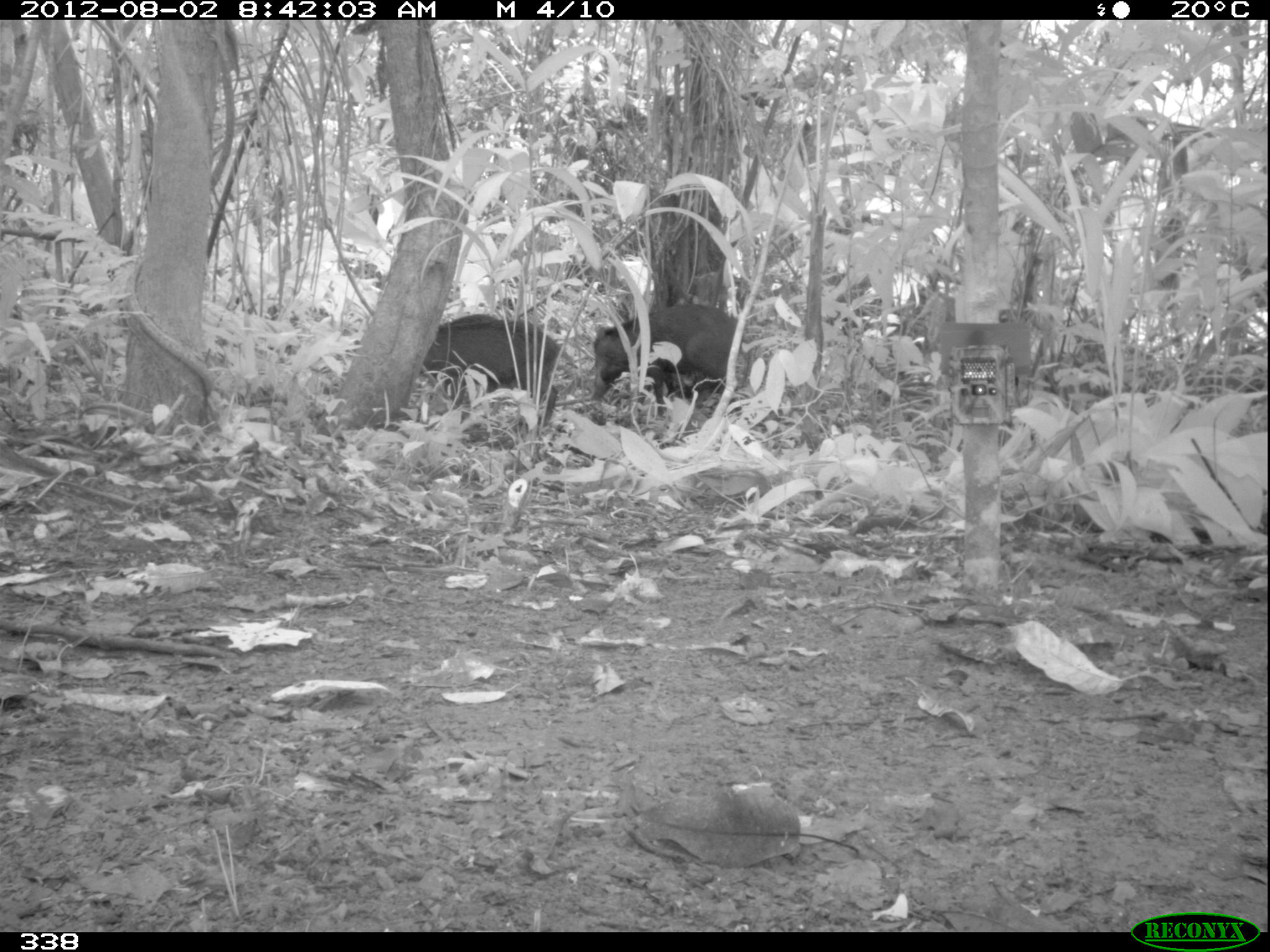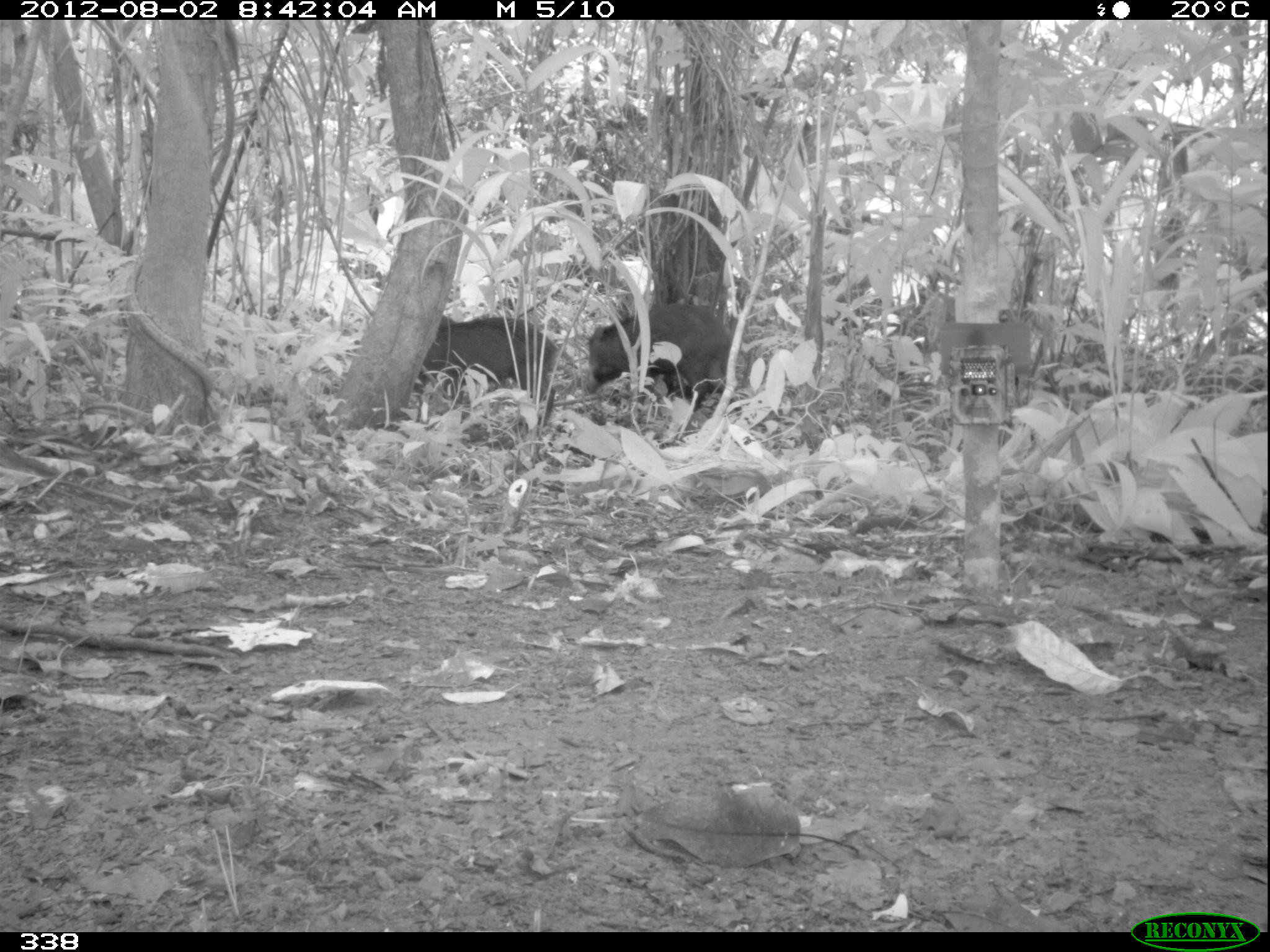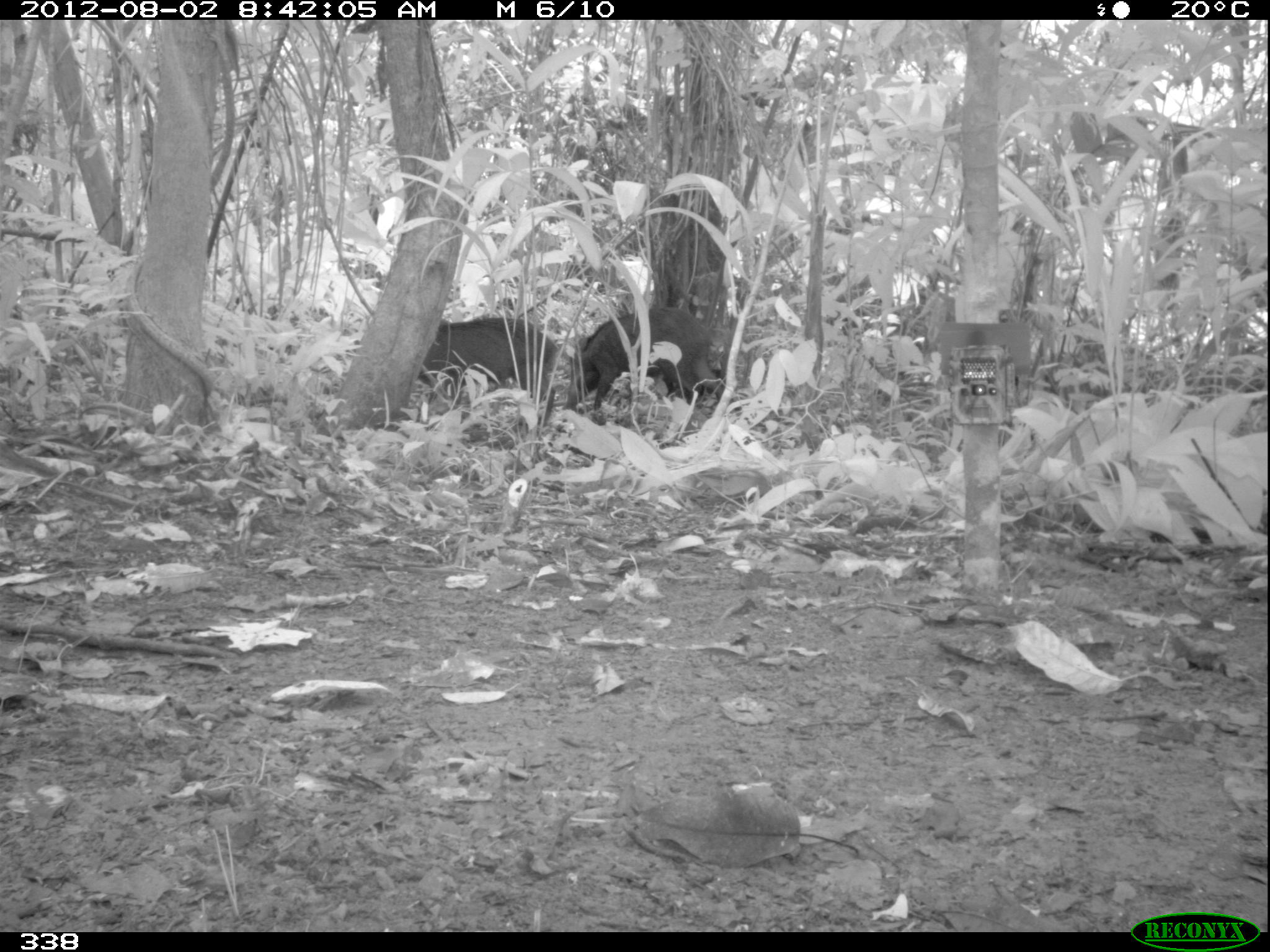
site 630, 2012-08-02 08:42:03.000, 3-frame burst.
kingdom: Animalia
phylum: Chordata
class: Mammalia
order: Artiodactyla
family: Tayassuidae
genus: Tayassu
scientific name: Tayassu pecari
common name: white-lipped peccary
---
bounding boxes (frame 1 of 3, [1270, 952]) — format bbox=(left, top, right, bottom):
tayassu pecari: bbox=(592, 301, 751, 416); bbox=(423, 313, 560, 422)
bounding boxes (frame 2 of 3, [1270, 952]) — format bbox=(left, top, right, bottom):
tayassu pecari: bbox=(583, 301, 744, 413); bbox=(414, 316, 560, 425)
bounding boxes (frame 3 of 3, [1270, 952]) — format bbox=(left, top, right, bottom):
tayassu pecari: bbox=(563, 304, 724, 425); bbox=(415, 314, 556, 421)